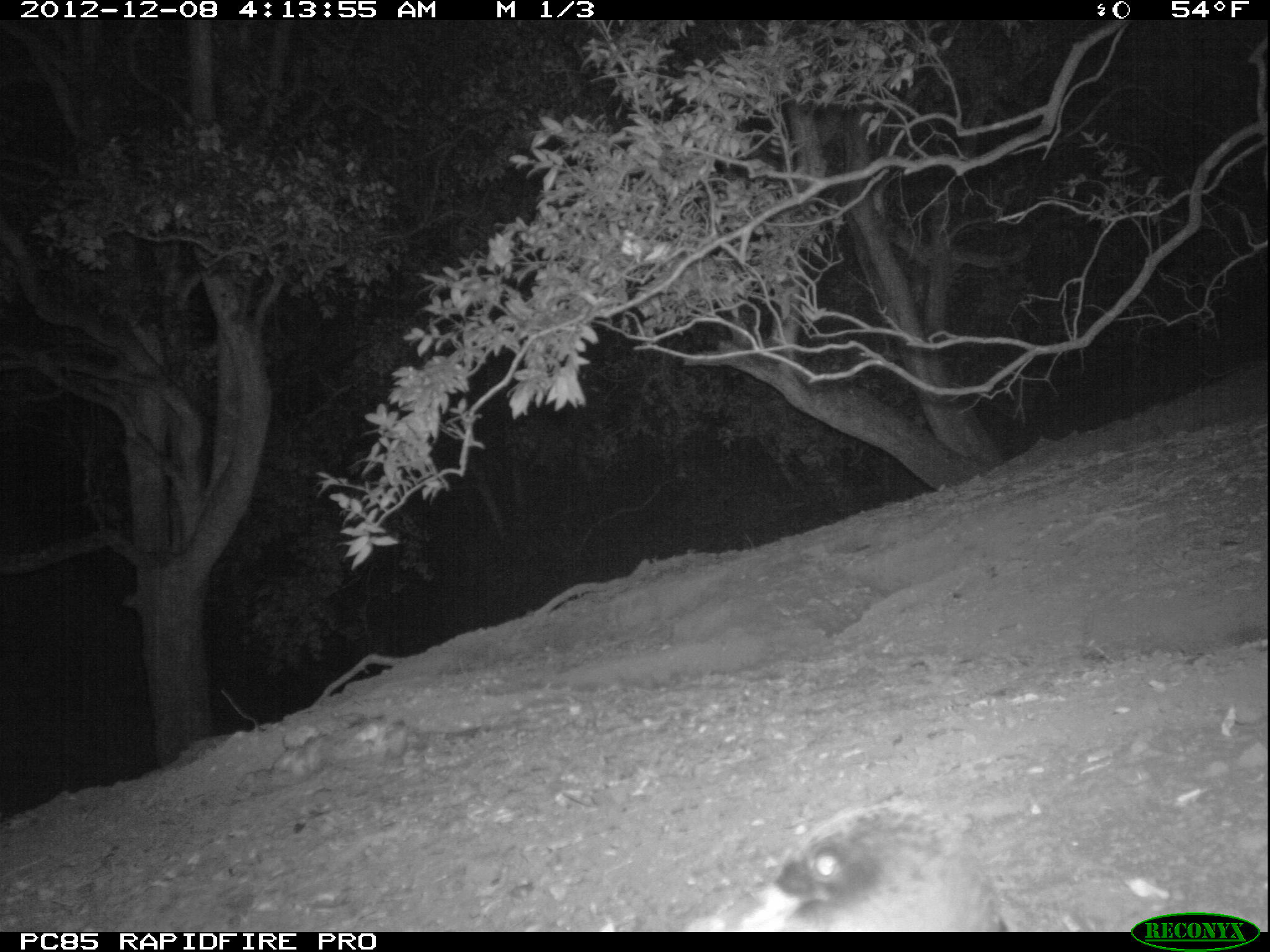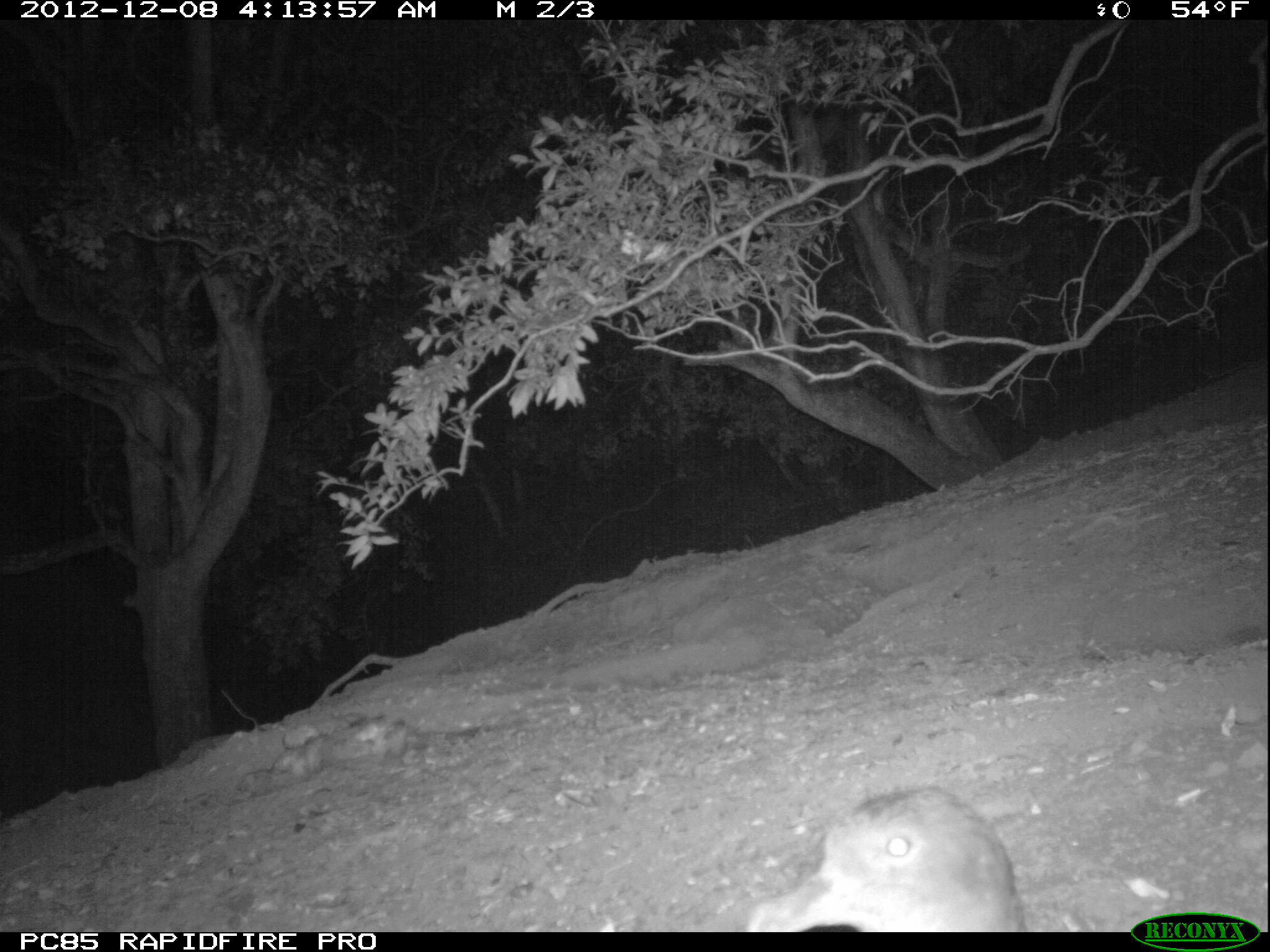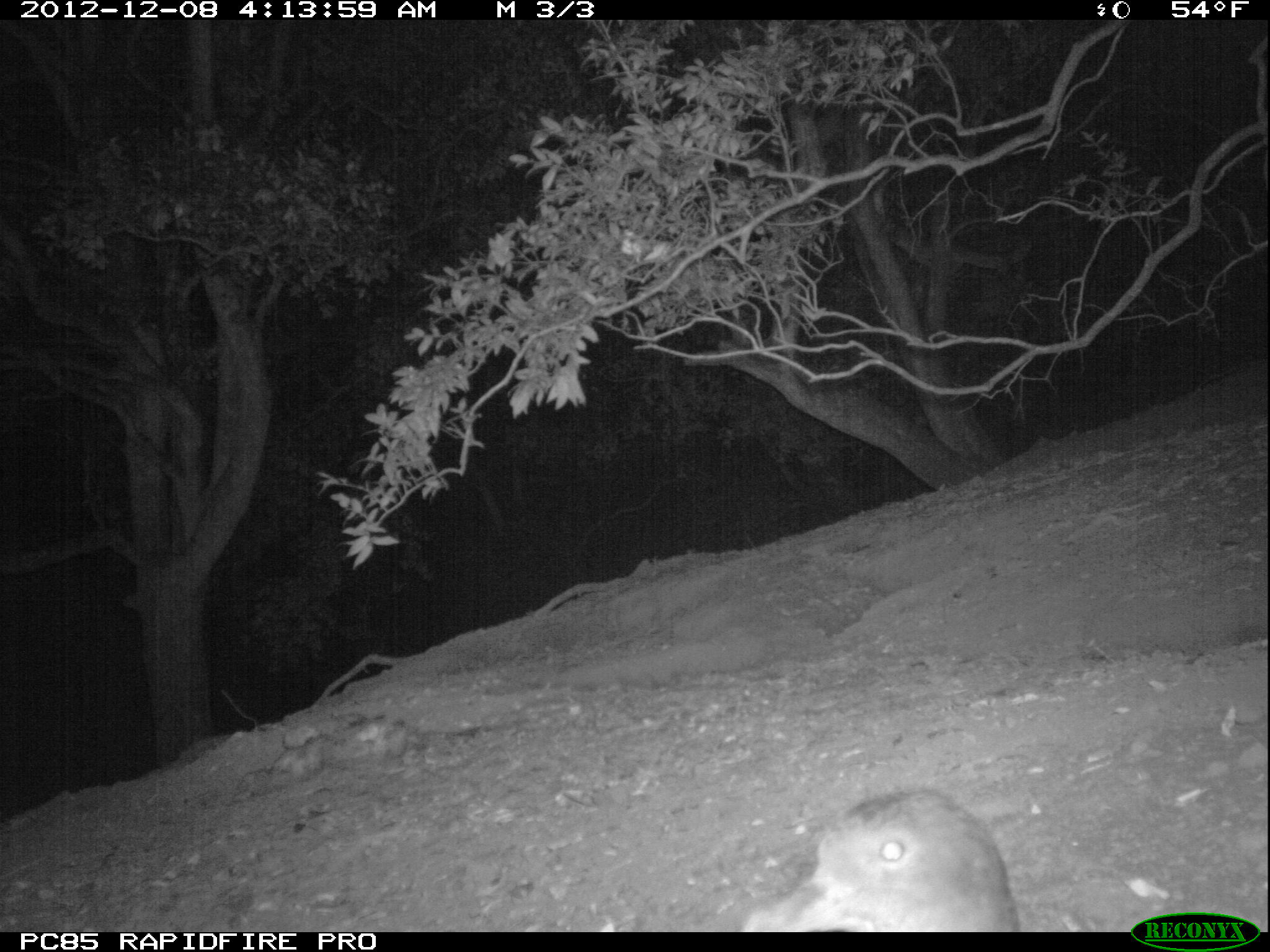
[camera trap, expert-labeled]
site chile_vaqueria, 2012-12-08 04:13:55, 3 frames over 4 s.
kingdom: Animalia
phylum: Chordata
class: Aves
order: Procellariiformes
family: Procellariidae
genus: Calonectris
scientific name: Calonectris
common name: shearwater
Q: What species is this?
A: Shearwater (Calonectris).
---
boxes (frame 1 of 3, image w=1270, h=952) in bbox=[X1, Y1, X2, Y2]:
shearwater: bbox=[711, 811, 1004, 933]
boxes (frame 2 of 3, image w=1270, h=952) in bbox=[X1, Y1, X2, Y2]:
shearwater: bbox=[734, 785, 1026, 933]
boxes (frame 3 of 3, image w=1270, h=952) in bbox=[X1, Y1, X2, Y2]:
shearwater: bbox=[731, 787, 1023, 934]